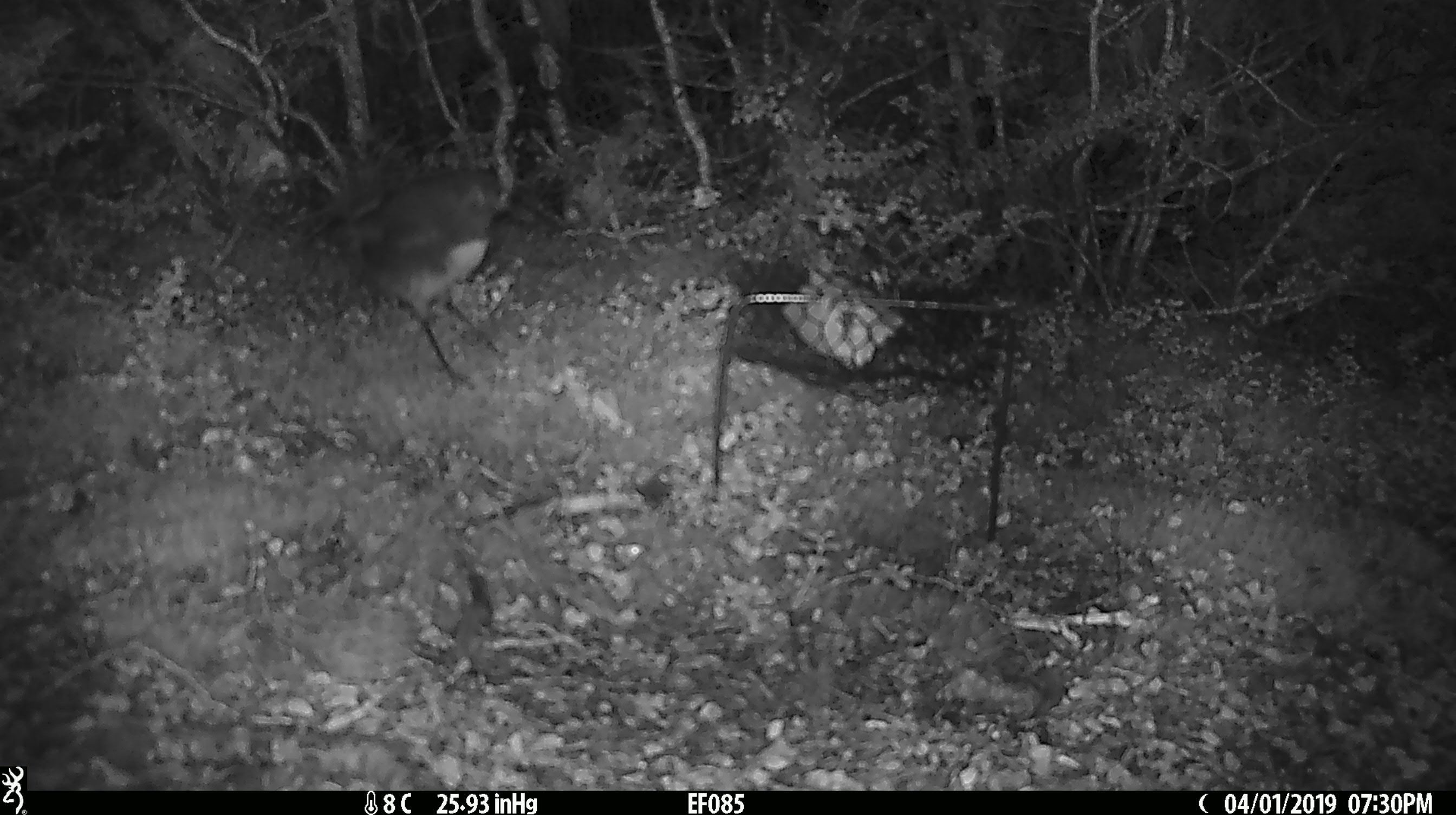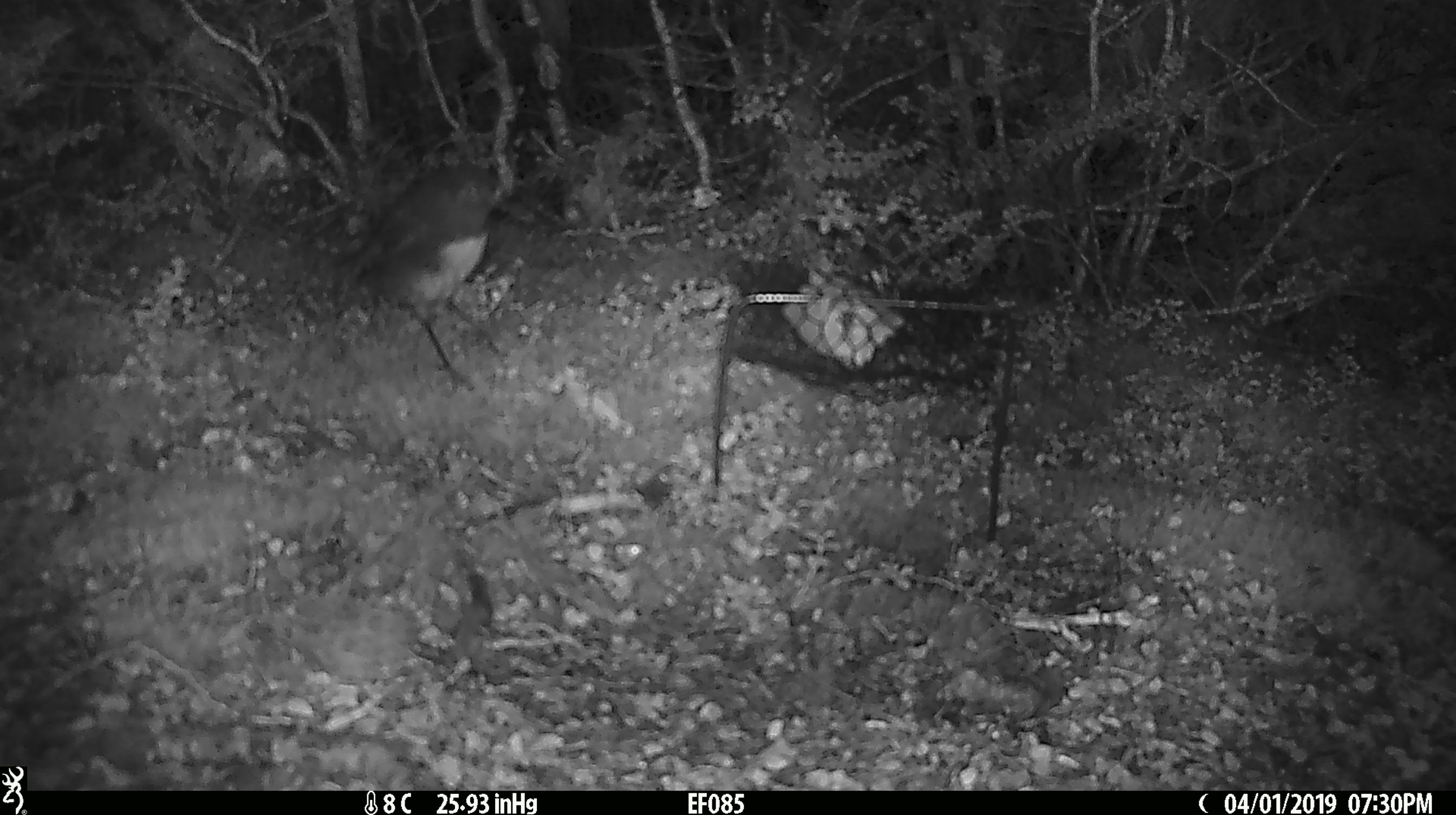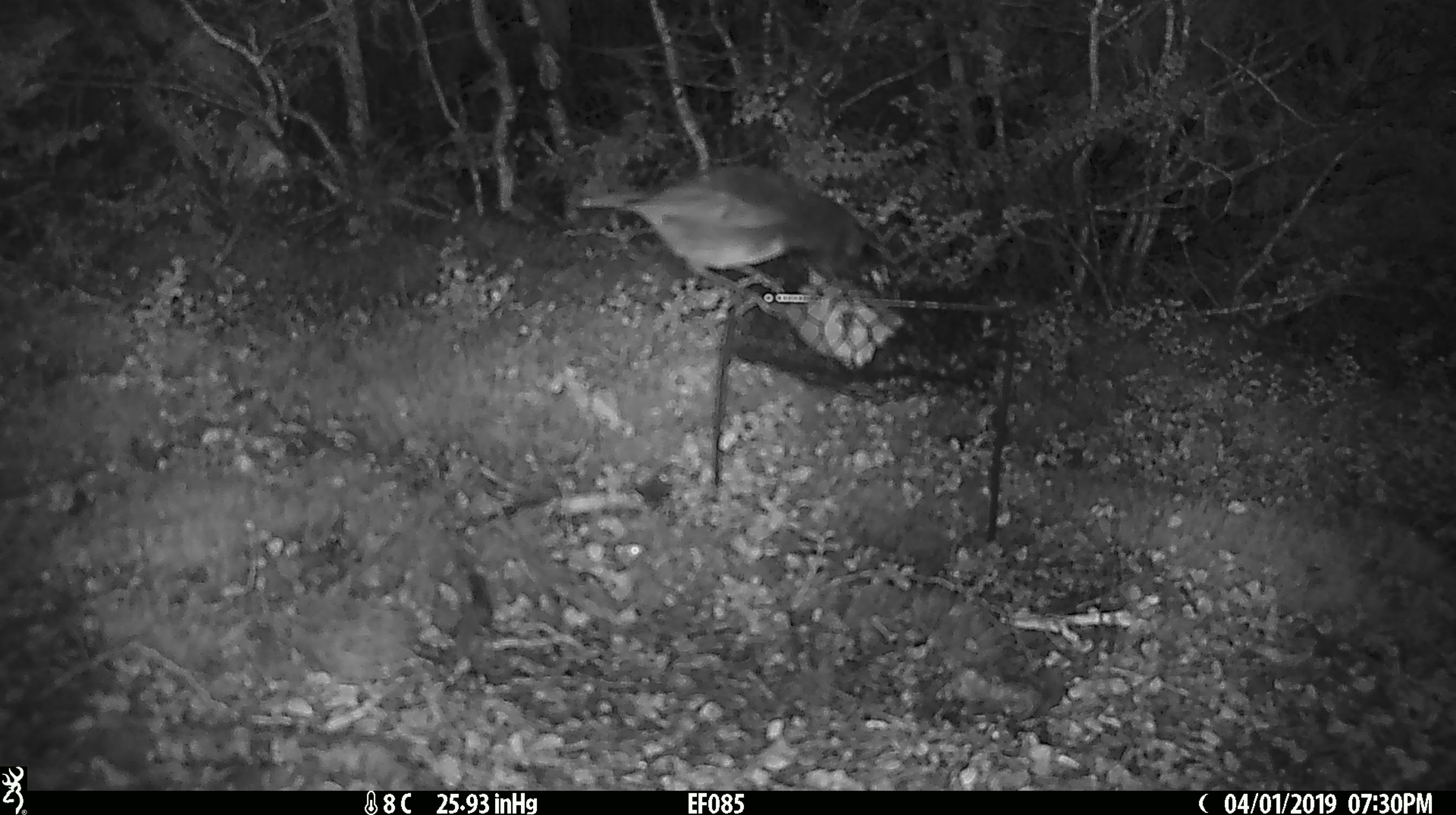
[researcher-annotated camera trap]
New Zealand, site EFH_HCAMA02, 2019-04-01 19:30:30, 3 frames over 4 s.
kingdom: Animalia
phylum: Chordata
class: Aves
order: Passeriformes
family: Petroicidae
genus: Petroica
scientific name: Petroica australis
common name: new zealand robin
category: robin